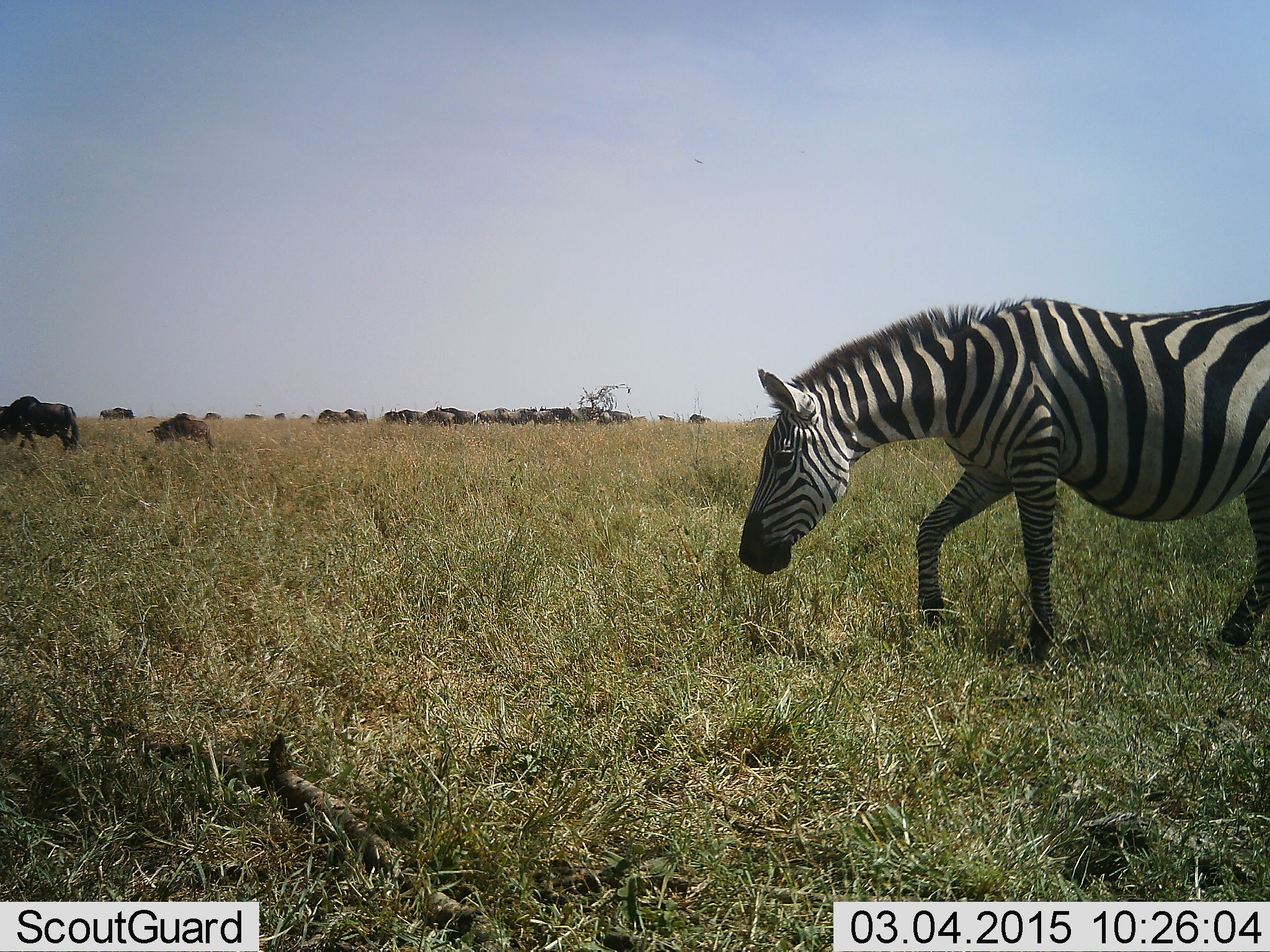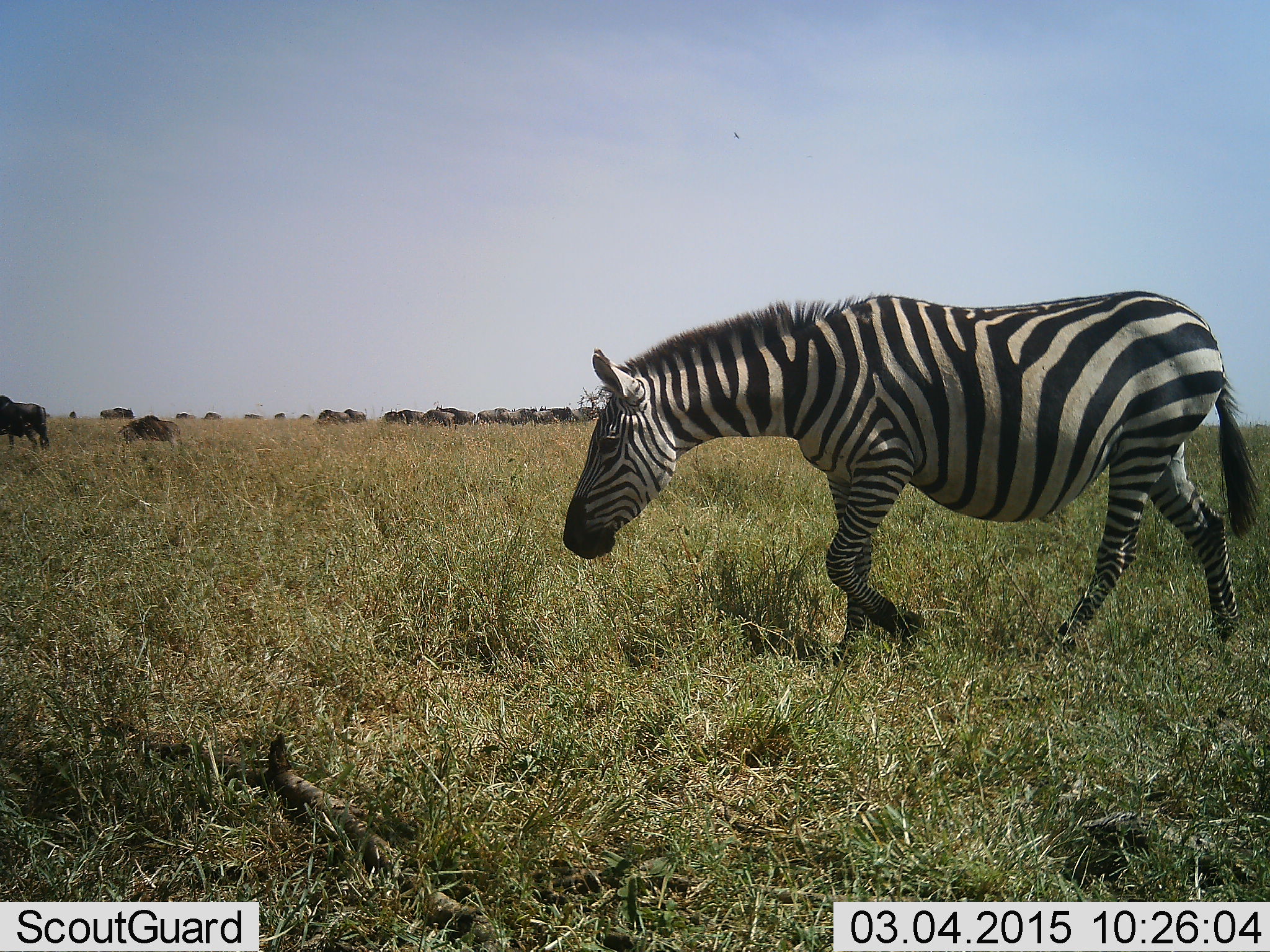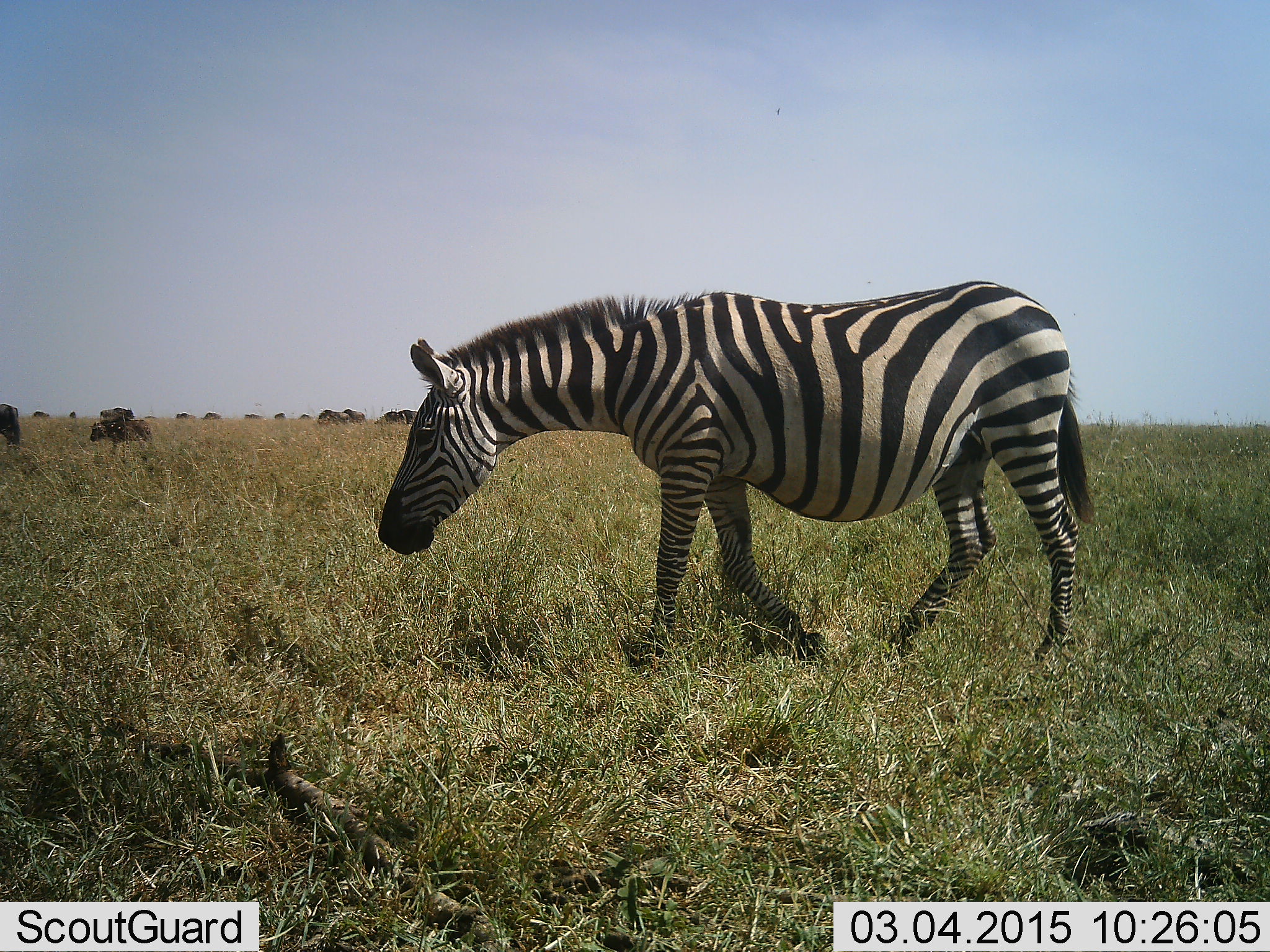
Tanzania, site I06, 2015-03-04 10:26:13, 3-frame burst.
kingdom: Animalia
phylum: Chordata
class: Mammalia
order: Artiodactyla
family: Bovidae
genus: Connochaetes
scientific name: Connochaetes taurinus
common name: blue wildebeest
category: wildebeest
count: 11-50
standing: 50%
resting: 10%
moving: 50%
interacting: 0%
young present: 20%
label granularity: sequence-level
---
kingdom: Animalia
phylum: Chordata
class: Mammalia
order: Perissodactyla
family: Equidae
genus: Equus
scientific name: Equus quagga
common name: plains zebra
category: zebra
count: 1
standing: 10%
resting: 0%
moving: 90%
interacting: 0%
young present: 0%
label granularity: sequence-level